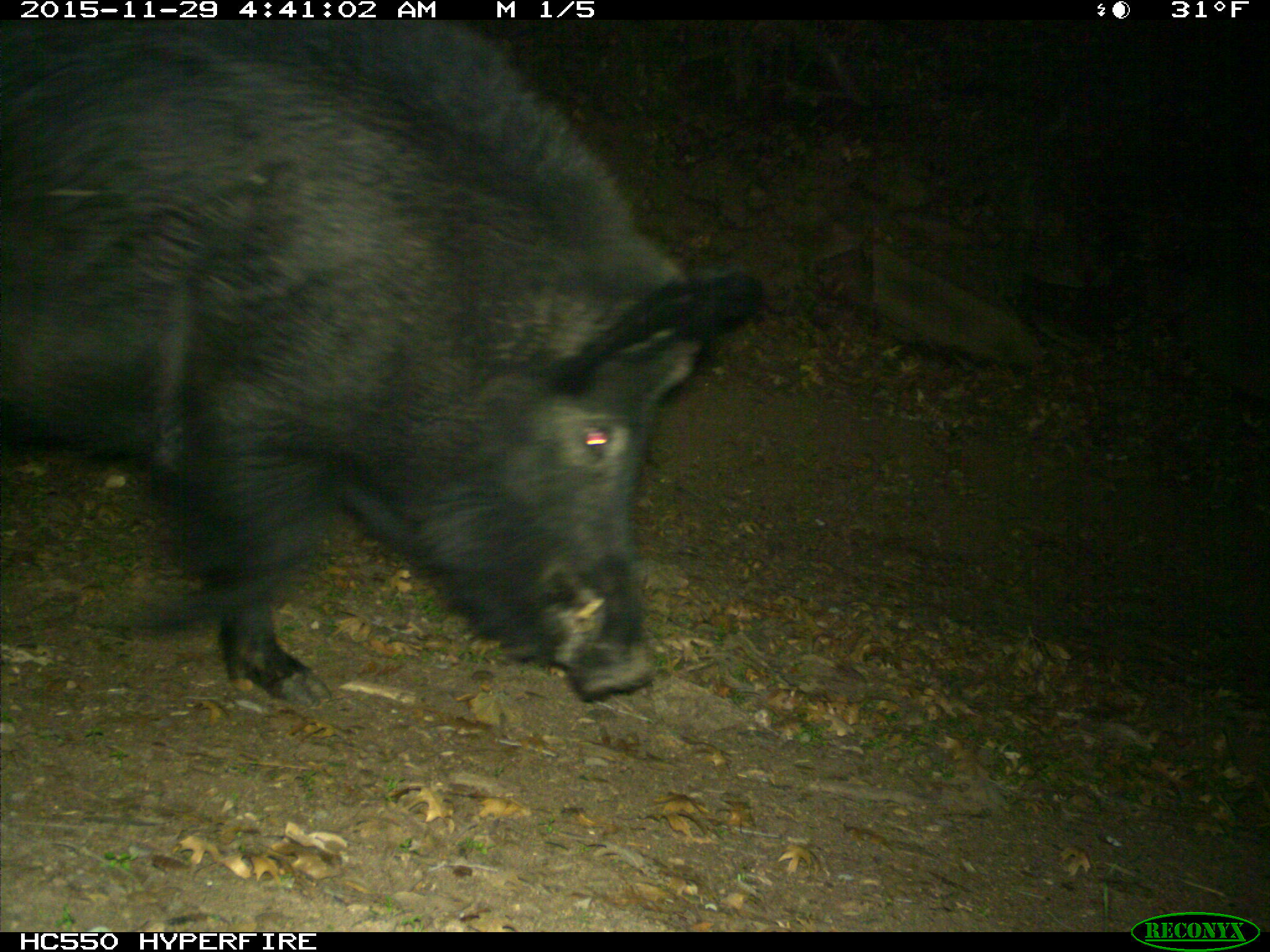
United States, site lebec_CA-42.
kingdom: Animalia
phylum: Chordata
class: Mammalia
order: Artiodactyla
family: Suidae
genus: Sus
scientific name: Sus scrofa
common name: wild boar